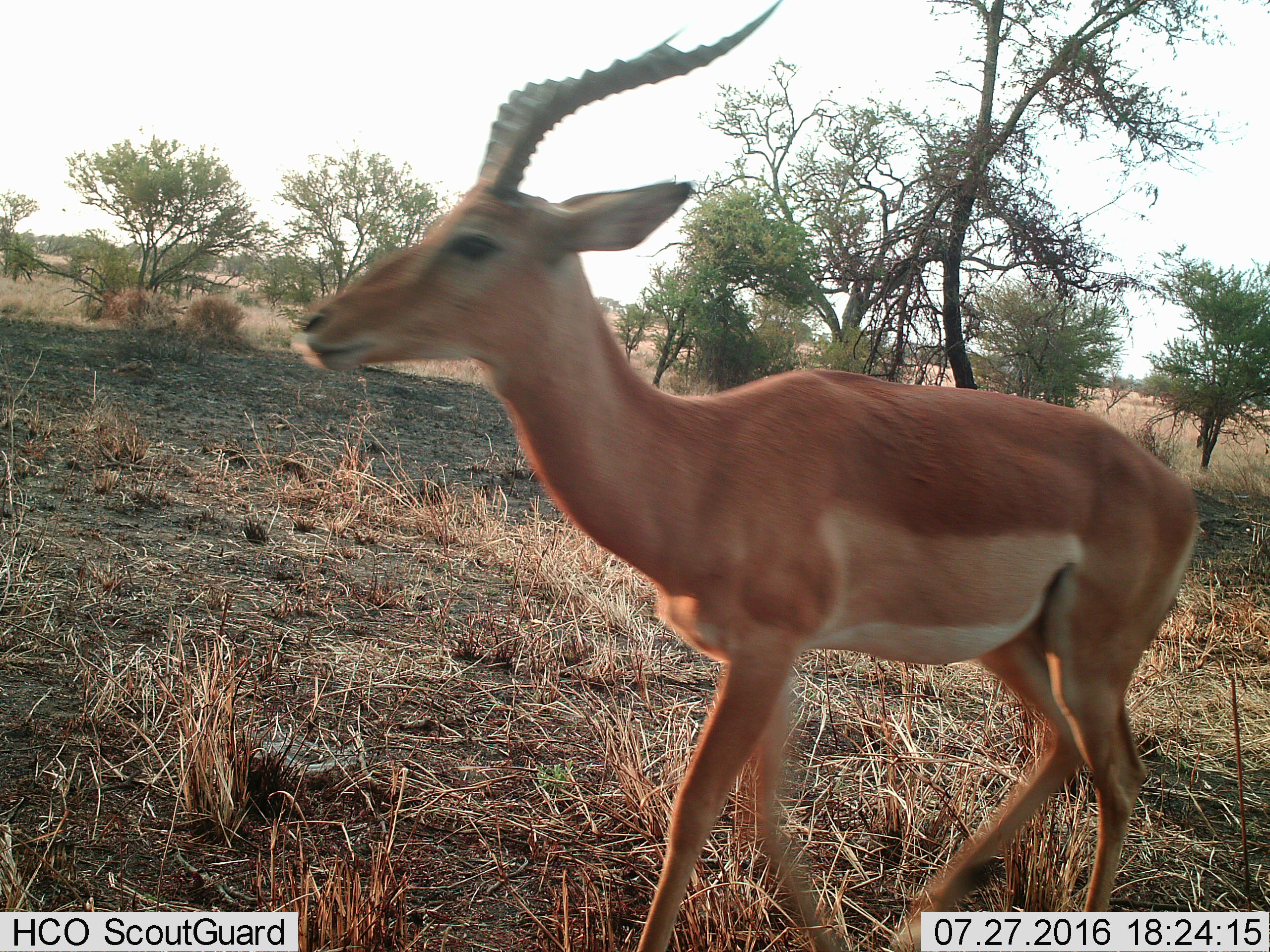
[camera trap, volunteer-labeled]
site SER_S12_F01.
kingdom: Animalia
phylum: Chordata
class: Mammalia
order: Artiodactyla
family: Bovidae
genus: Aepyceros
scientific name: Aepyceros melampus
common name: impala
Impala (Aepyceros melampus), count 1. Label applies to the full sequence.